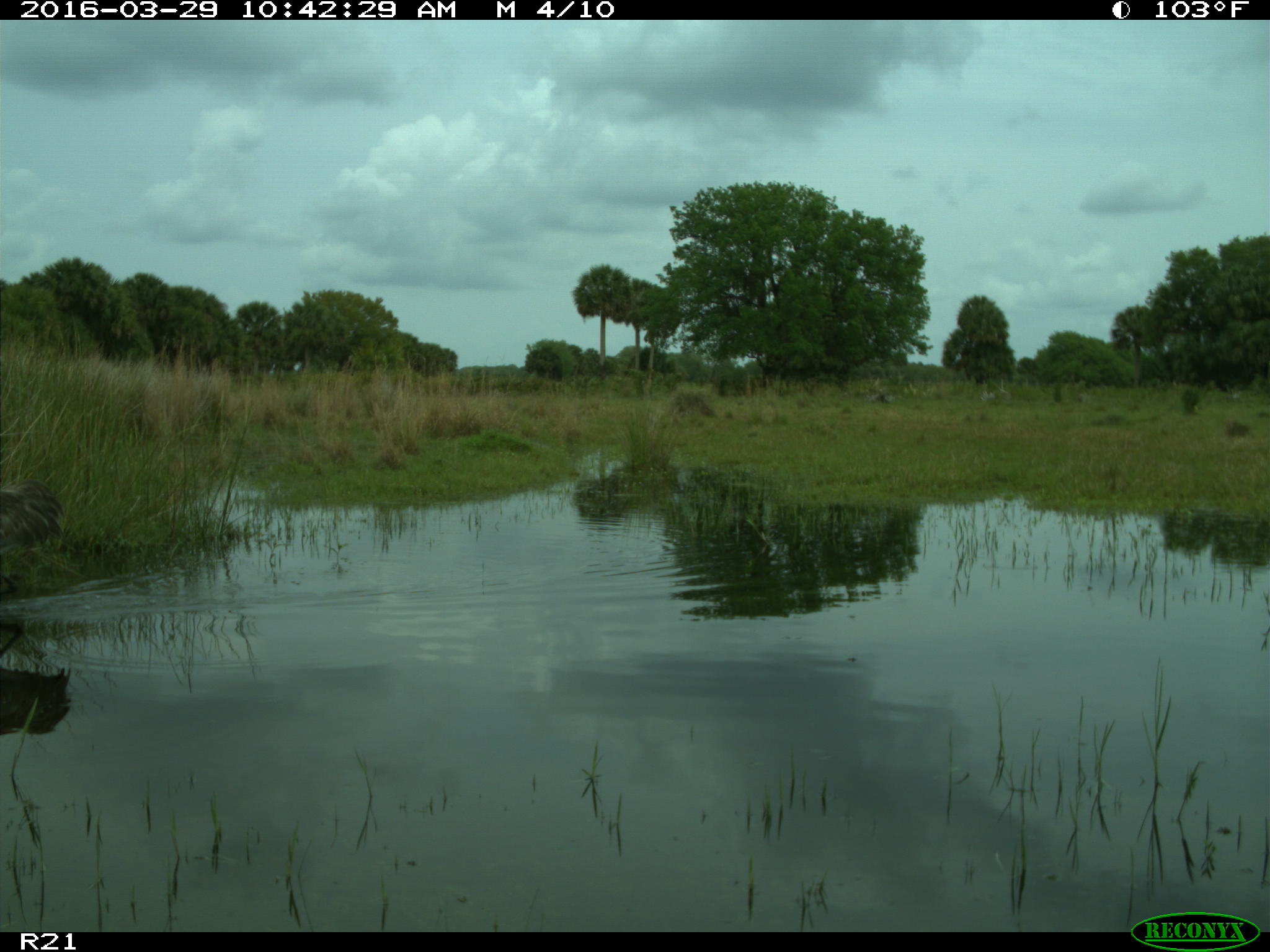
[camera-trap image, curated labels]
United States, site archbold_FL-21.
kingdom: Animalia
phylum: Chordata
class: Aves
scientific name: Aves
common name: birds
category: unidentified bird